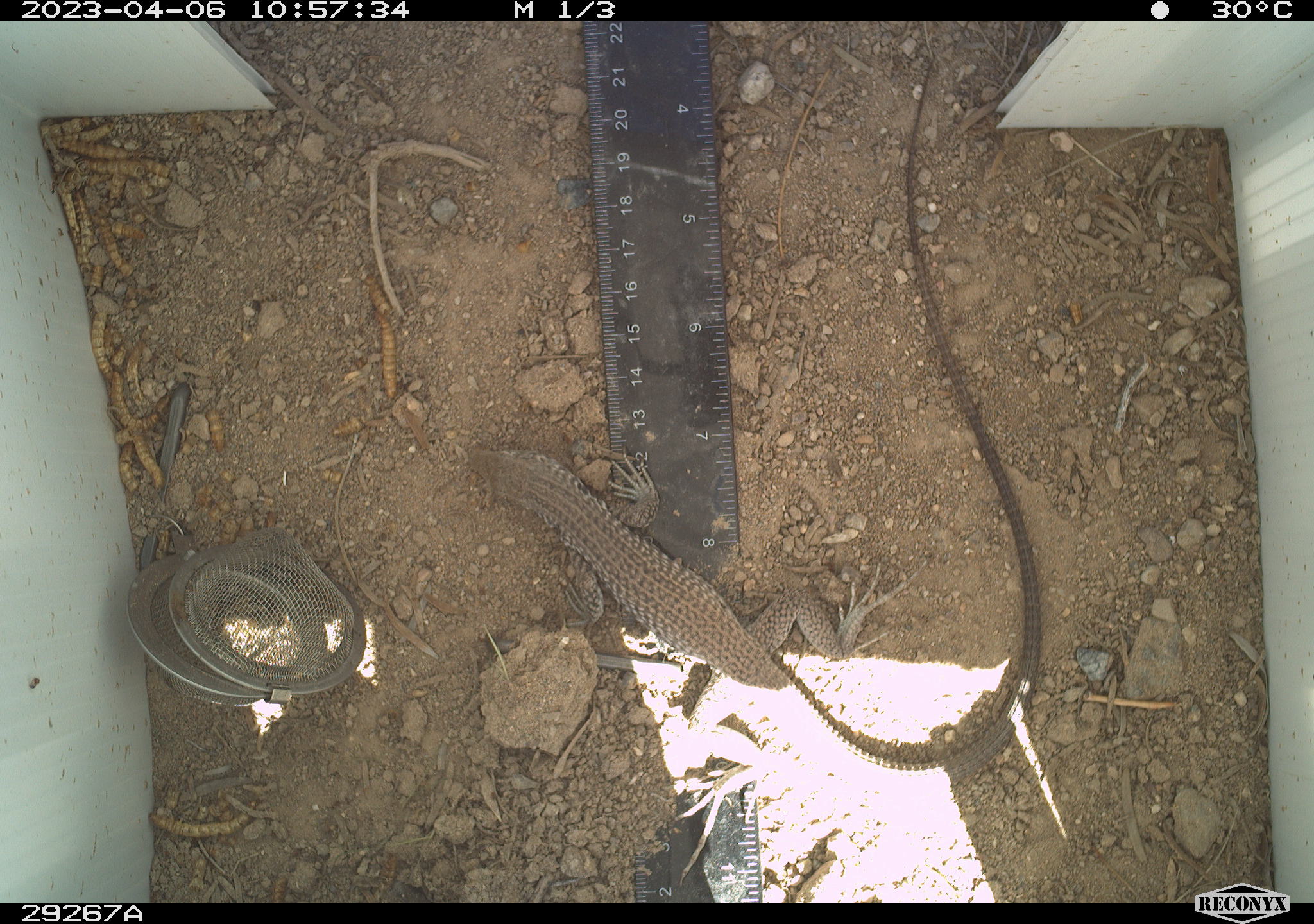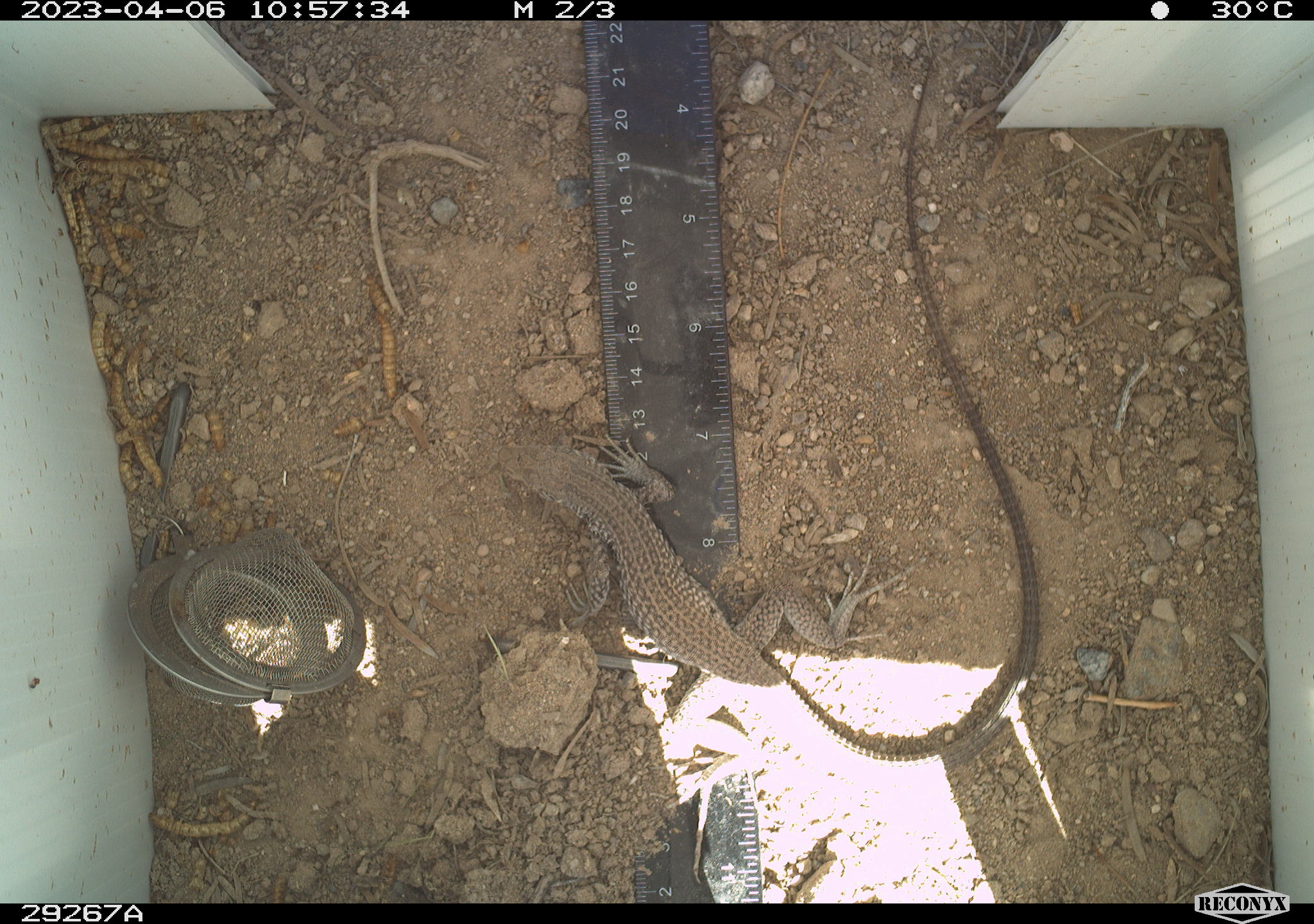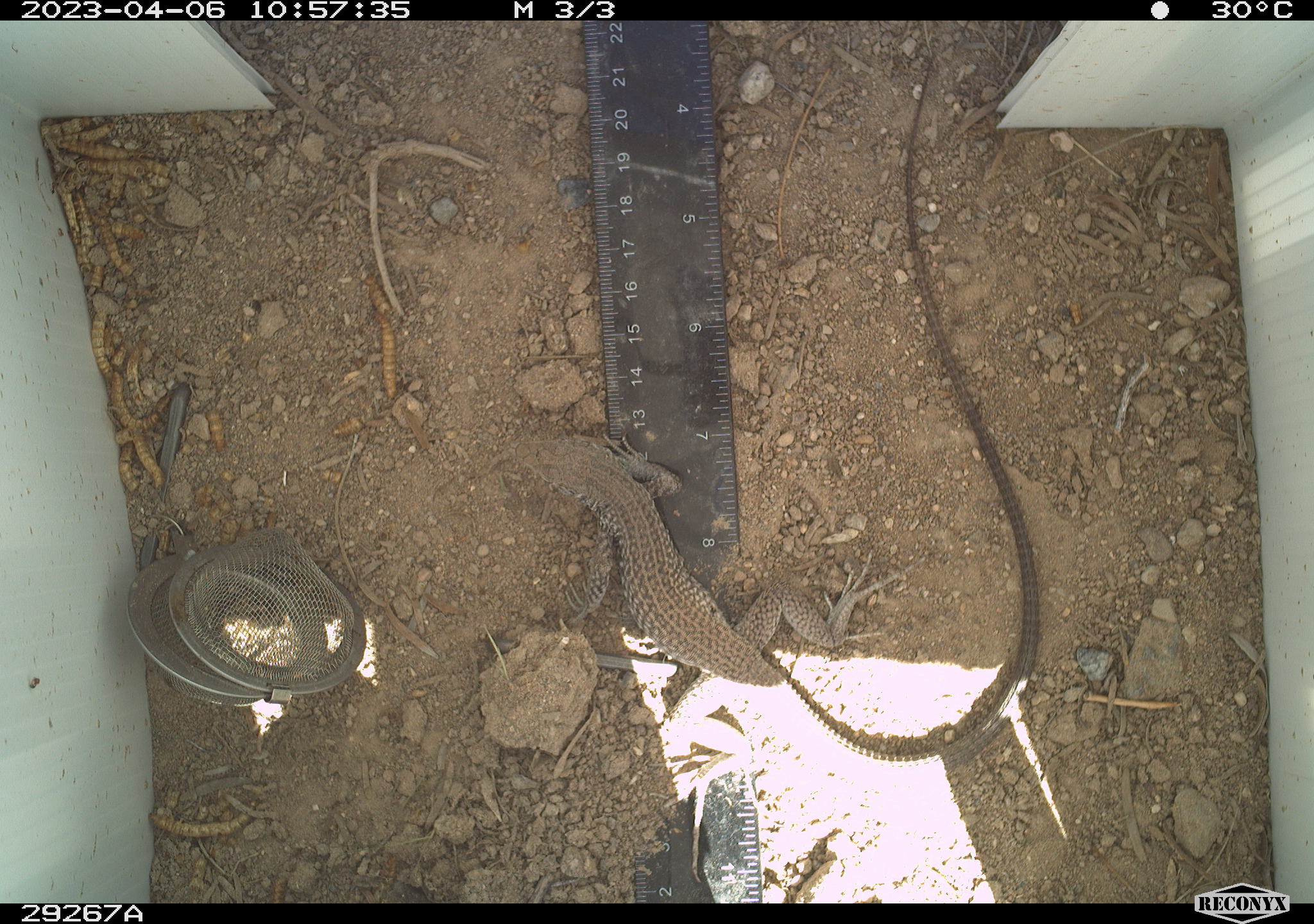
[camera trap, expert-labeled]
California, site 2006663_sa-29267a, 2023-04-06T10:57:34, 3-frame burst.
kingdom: Animalia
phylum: Chordata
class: Reptilia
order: Squamata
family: Teiidae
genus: Aspidoscelis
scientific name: Aspidoscelis tigris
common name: western whiptail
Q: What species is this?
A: Western whiptail (Aspidoscelis tigris).